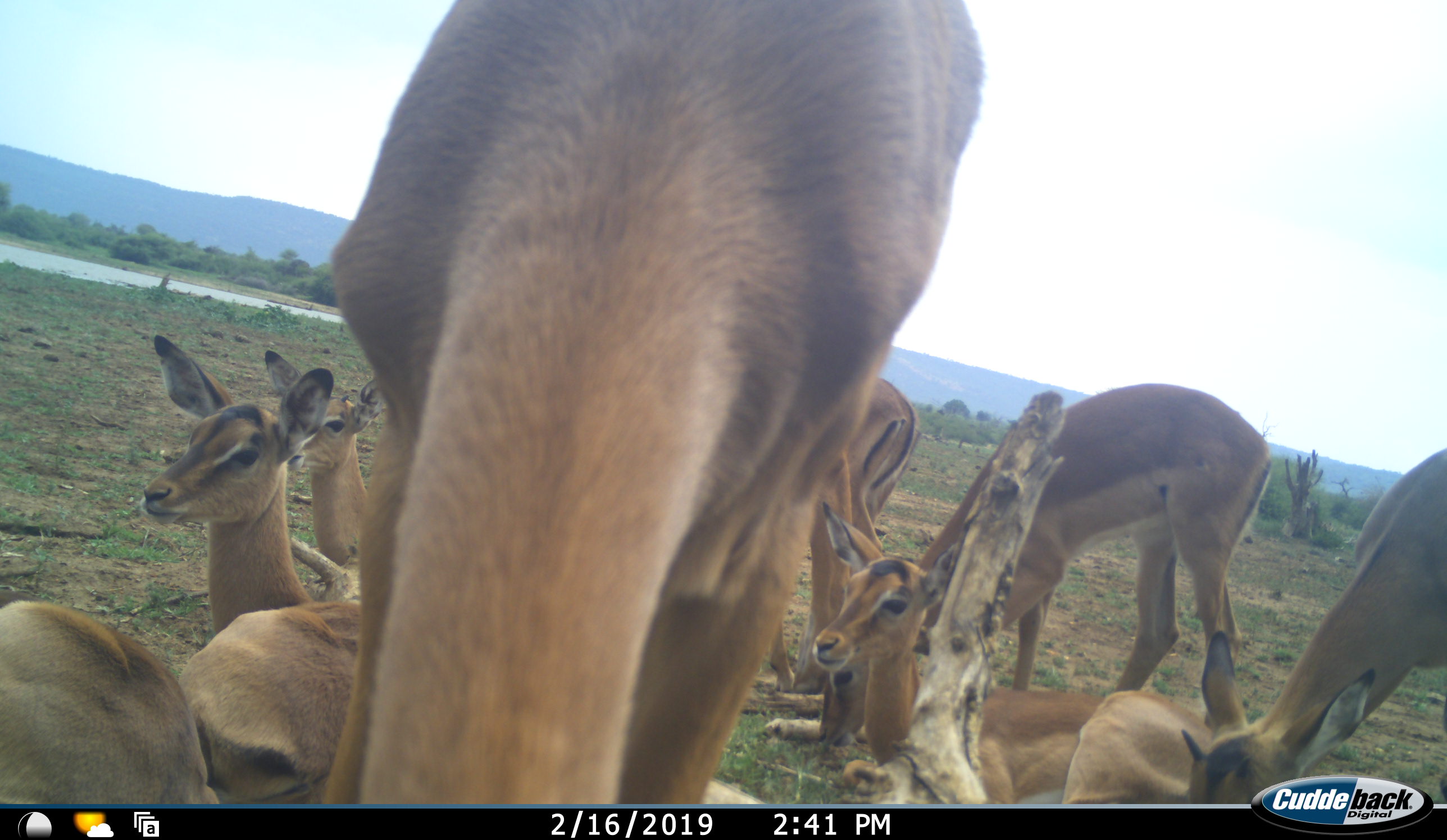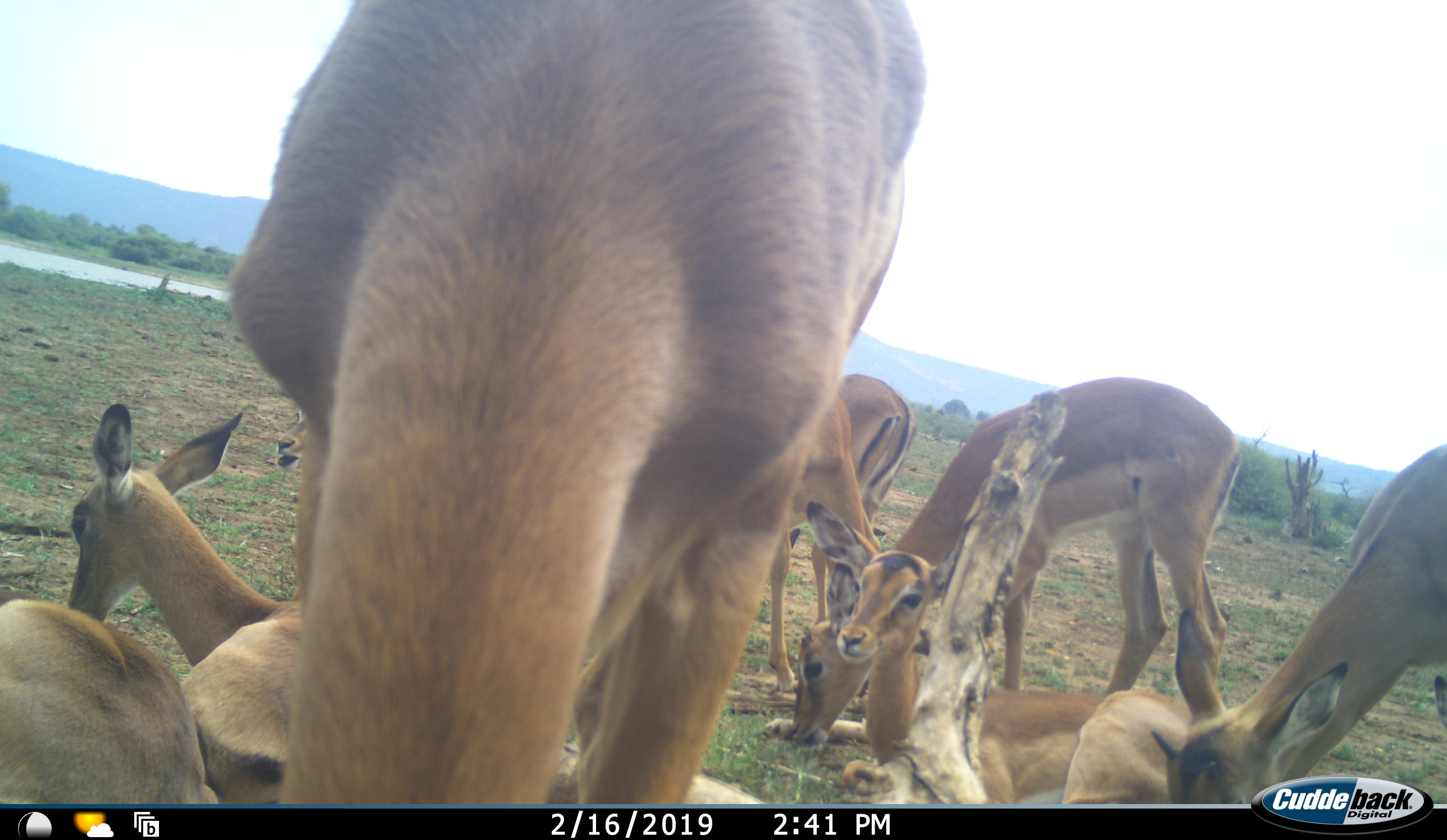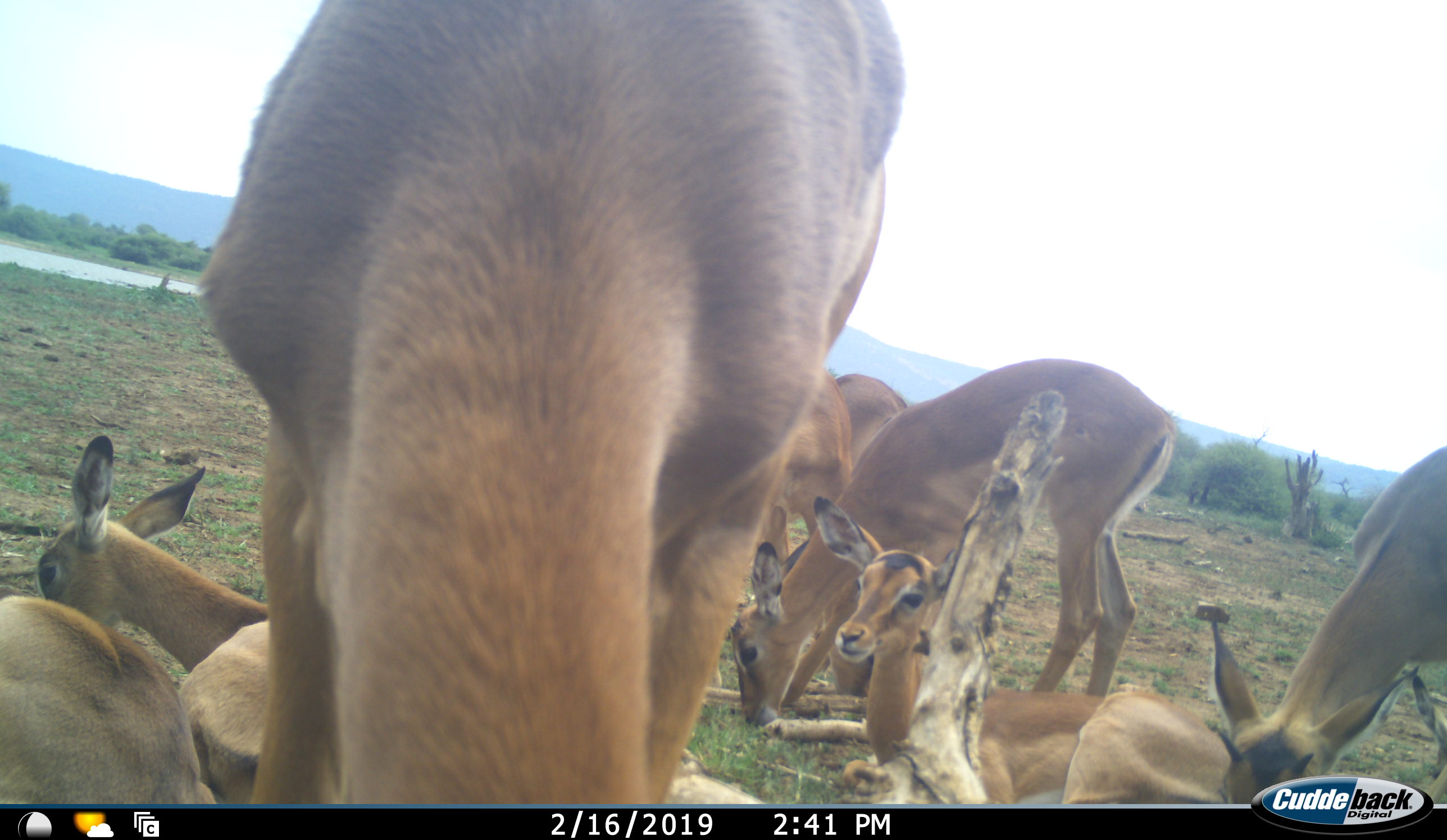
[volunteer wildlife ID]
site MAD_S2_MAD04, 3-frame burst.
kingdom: Animalia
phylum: Chordata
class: Mammalia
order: Artiodactyla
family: Bovidae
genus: Aepyceros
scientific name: Aepyceros melampus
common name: impala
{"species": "impala (Aepyceros melampus)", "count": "10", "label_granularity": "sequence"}